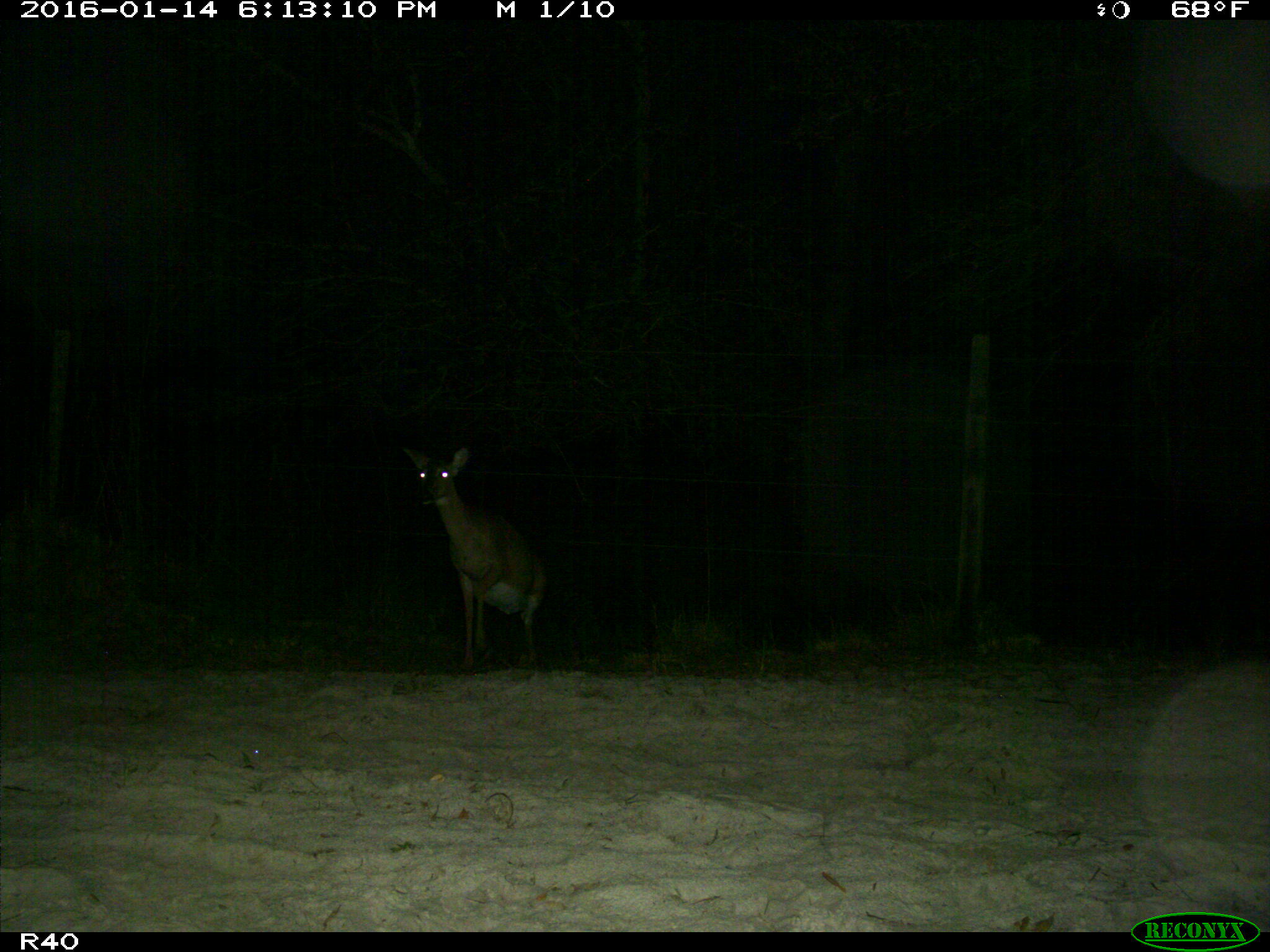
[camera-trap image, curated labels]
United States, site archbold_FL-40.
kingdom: Animalia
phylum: Chordata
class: Mammalia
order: Artiodactyla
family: Cervidae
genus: Odocoileus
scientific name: Odocoileus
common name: deer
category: unidentified deer